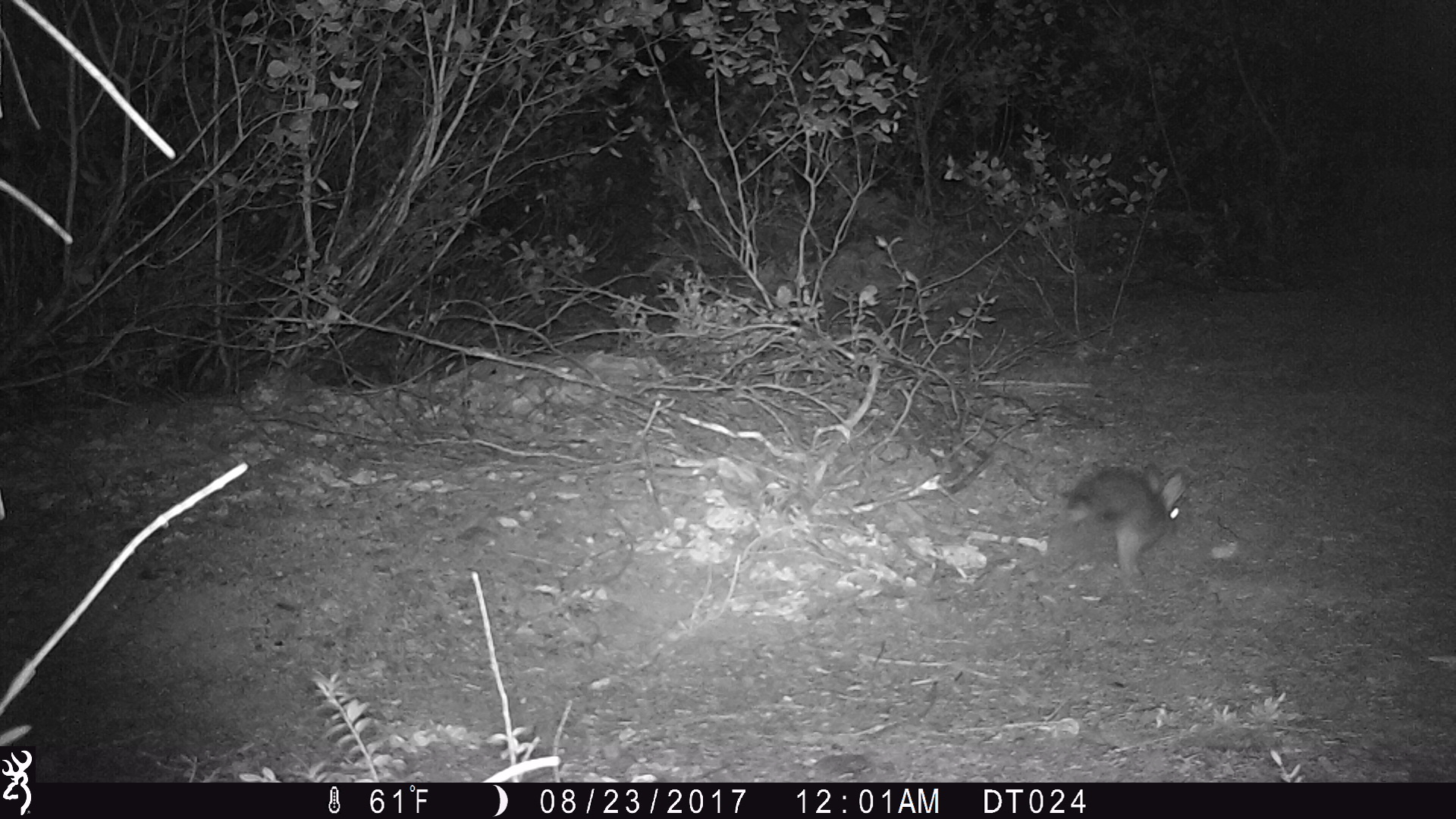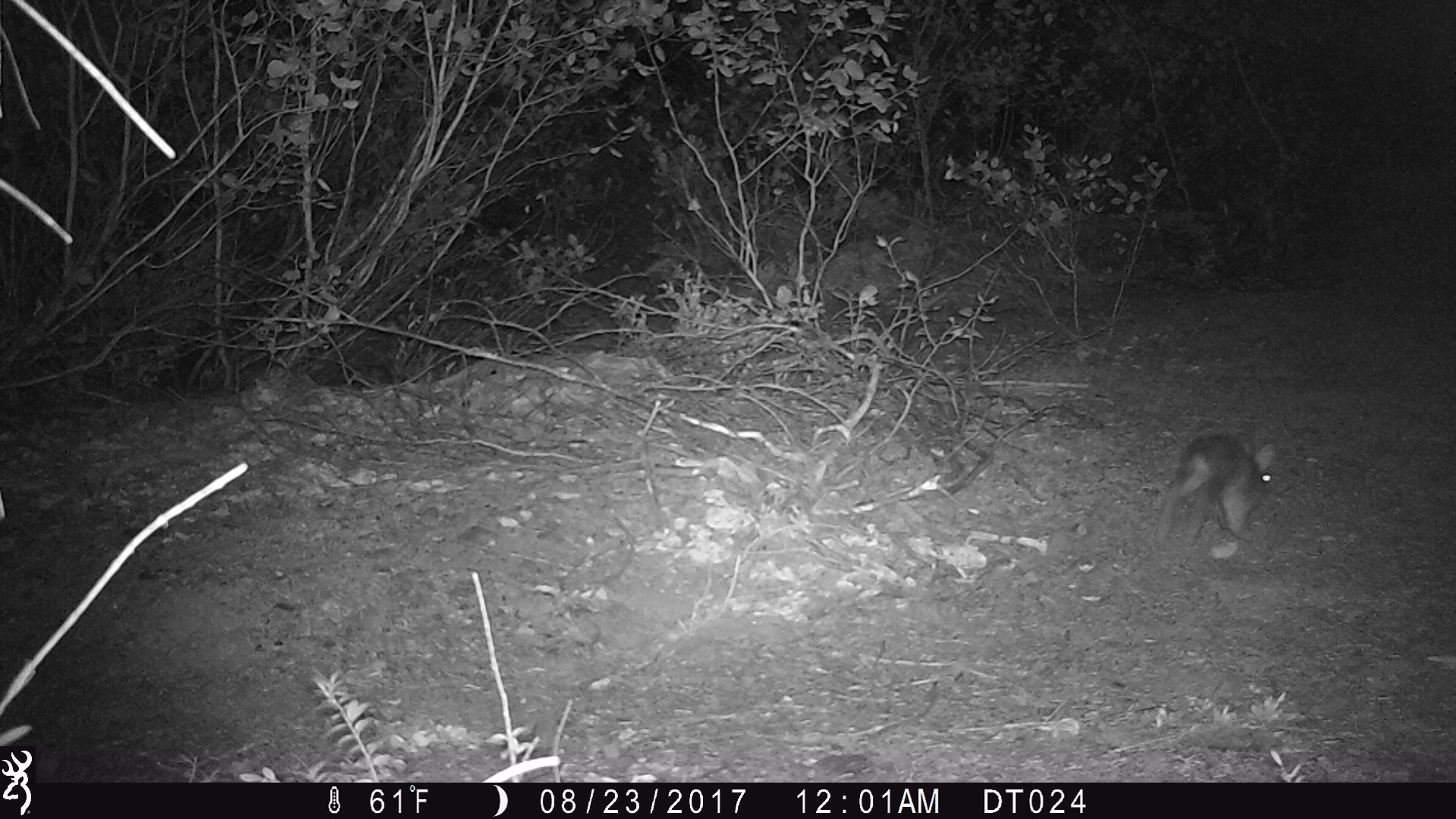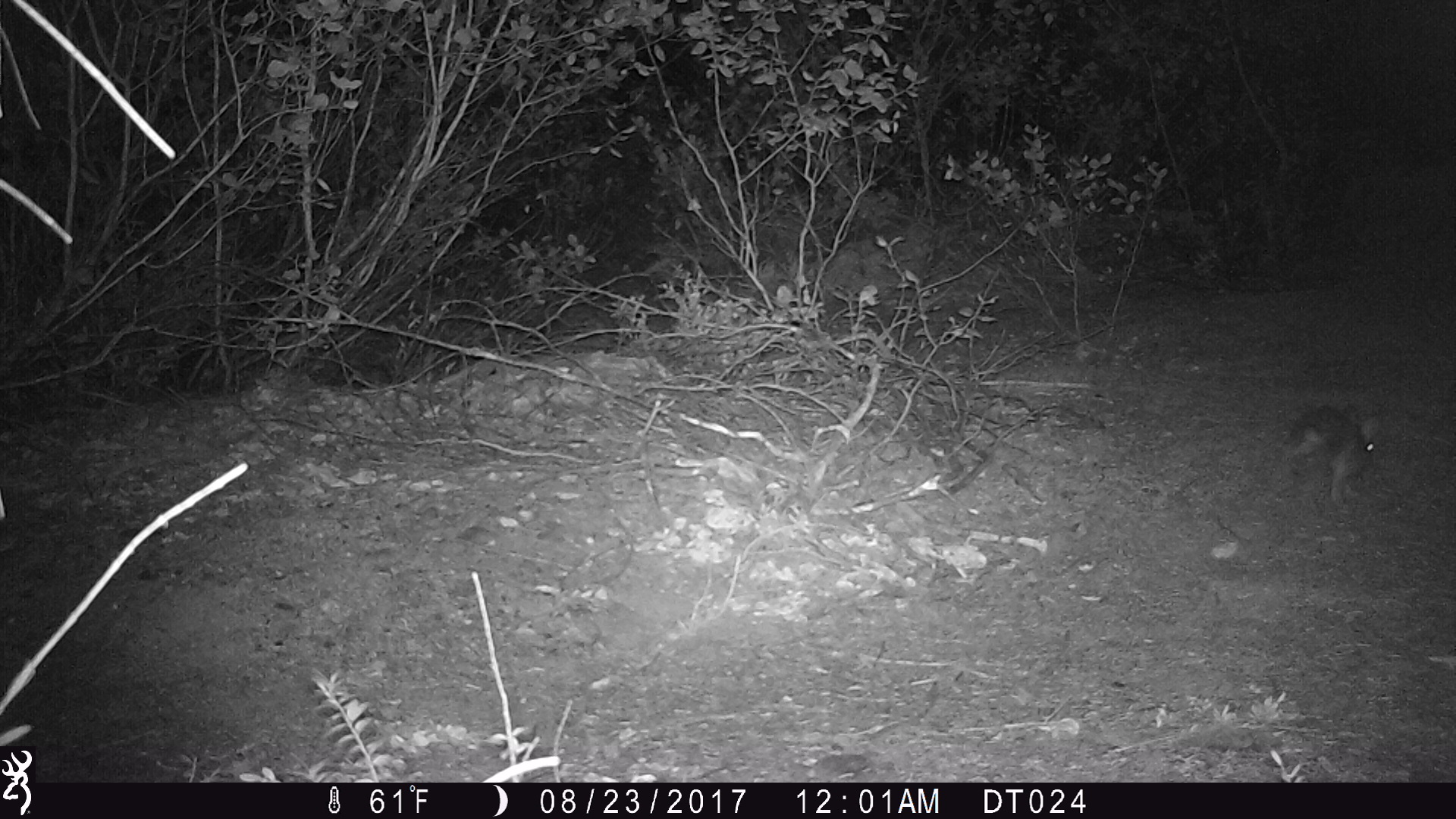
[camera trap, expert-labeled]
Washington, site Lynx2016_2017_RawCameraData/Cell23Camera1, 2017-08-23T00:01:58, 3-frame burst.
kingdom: Animalia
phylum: Chordata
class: Mammalia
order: Lagomorpha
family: Leporidae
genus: Lepus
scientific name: Lepus americanus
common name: snowshoe hare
Lepus americanus (snowshoe hare). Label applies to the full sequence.